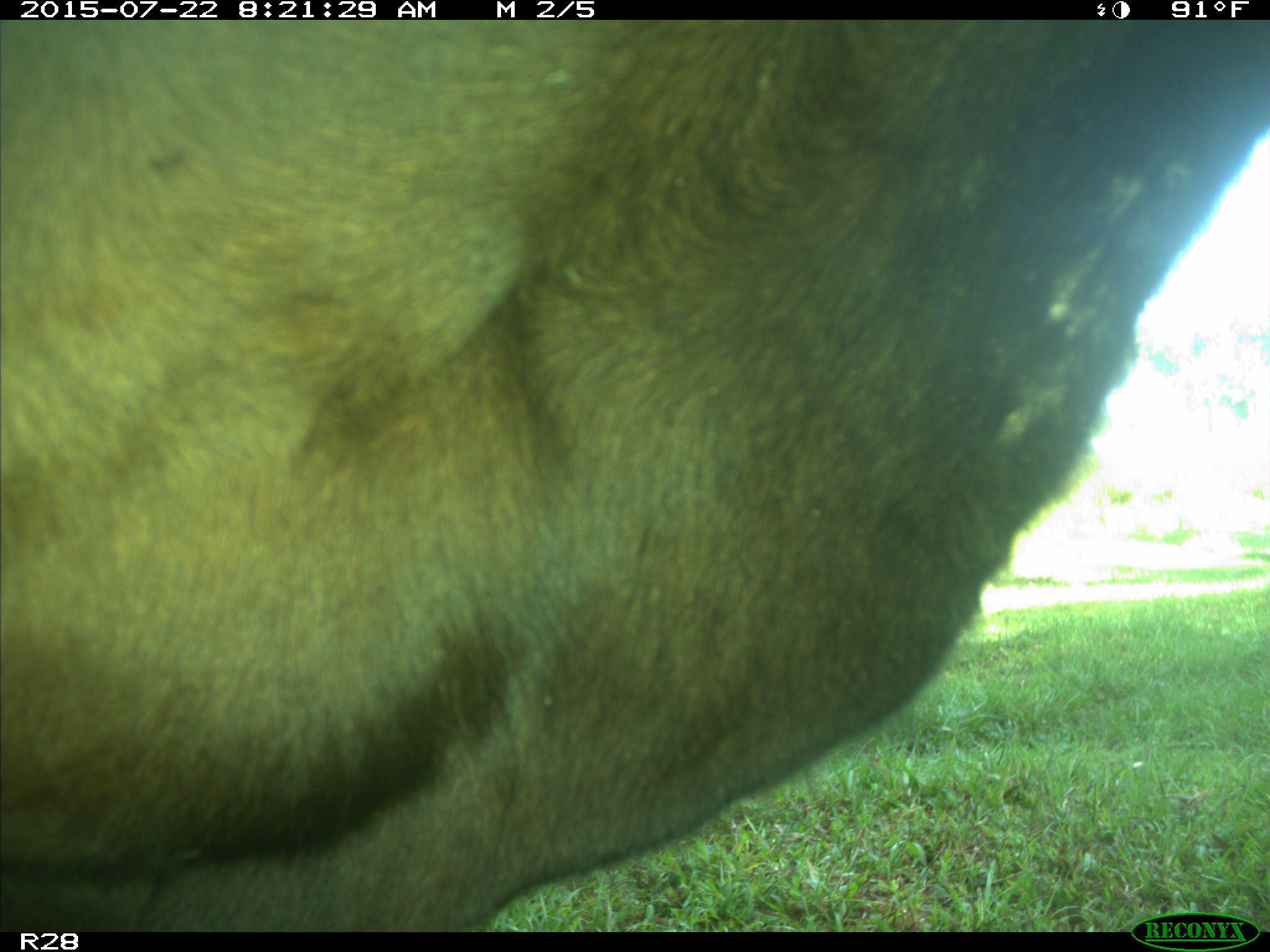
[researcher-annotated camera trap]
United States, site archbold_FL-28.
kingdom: Animalia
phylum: Chordata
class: Mammalia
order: Artiodactyla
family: Bovidae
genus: Bos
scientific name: Bos taurus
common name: domestic cow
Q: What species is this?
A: Bos taurus (domestic cow).